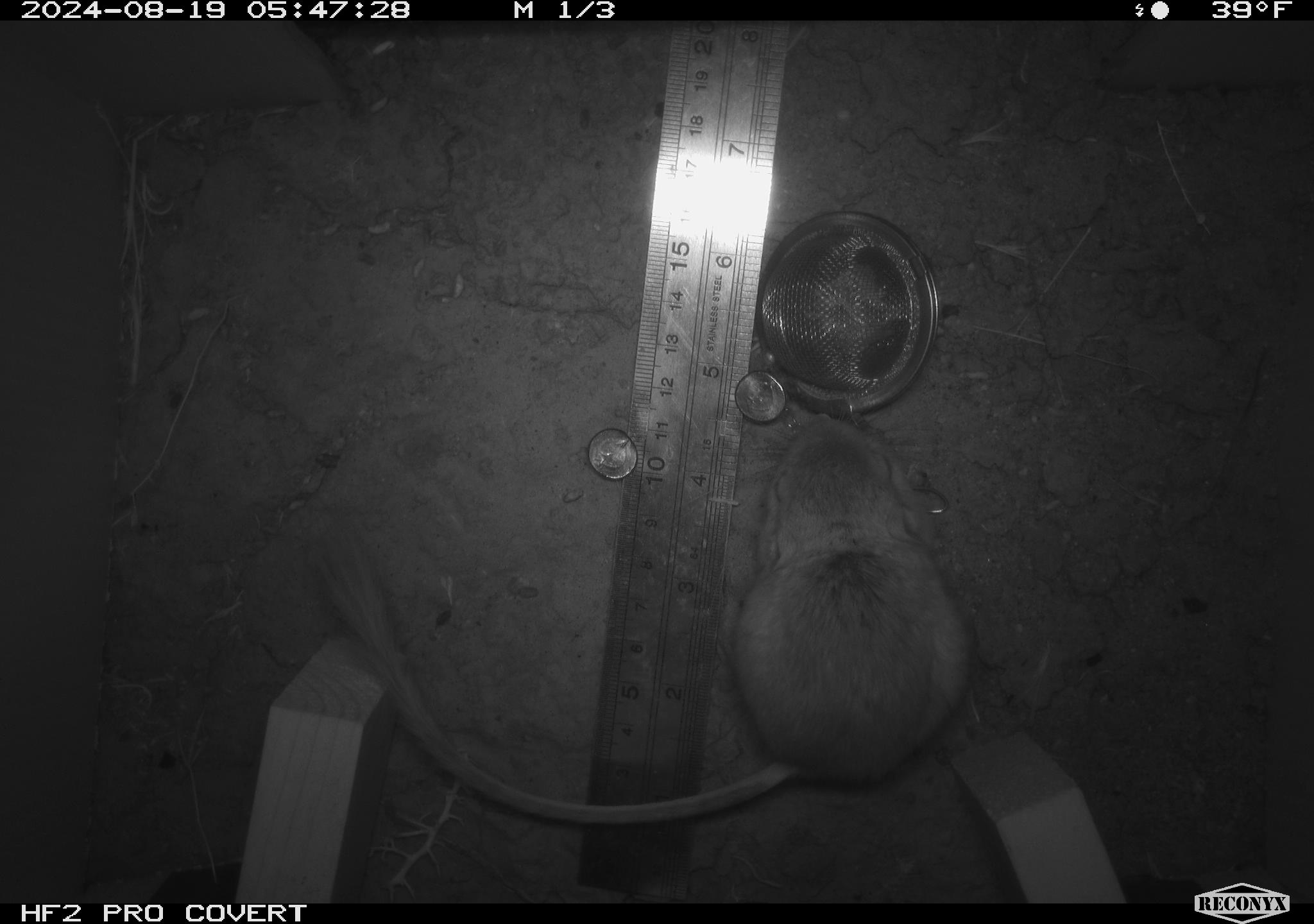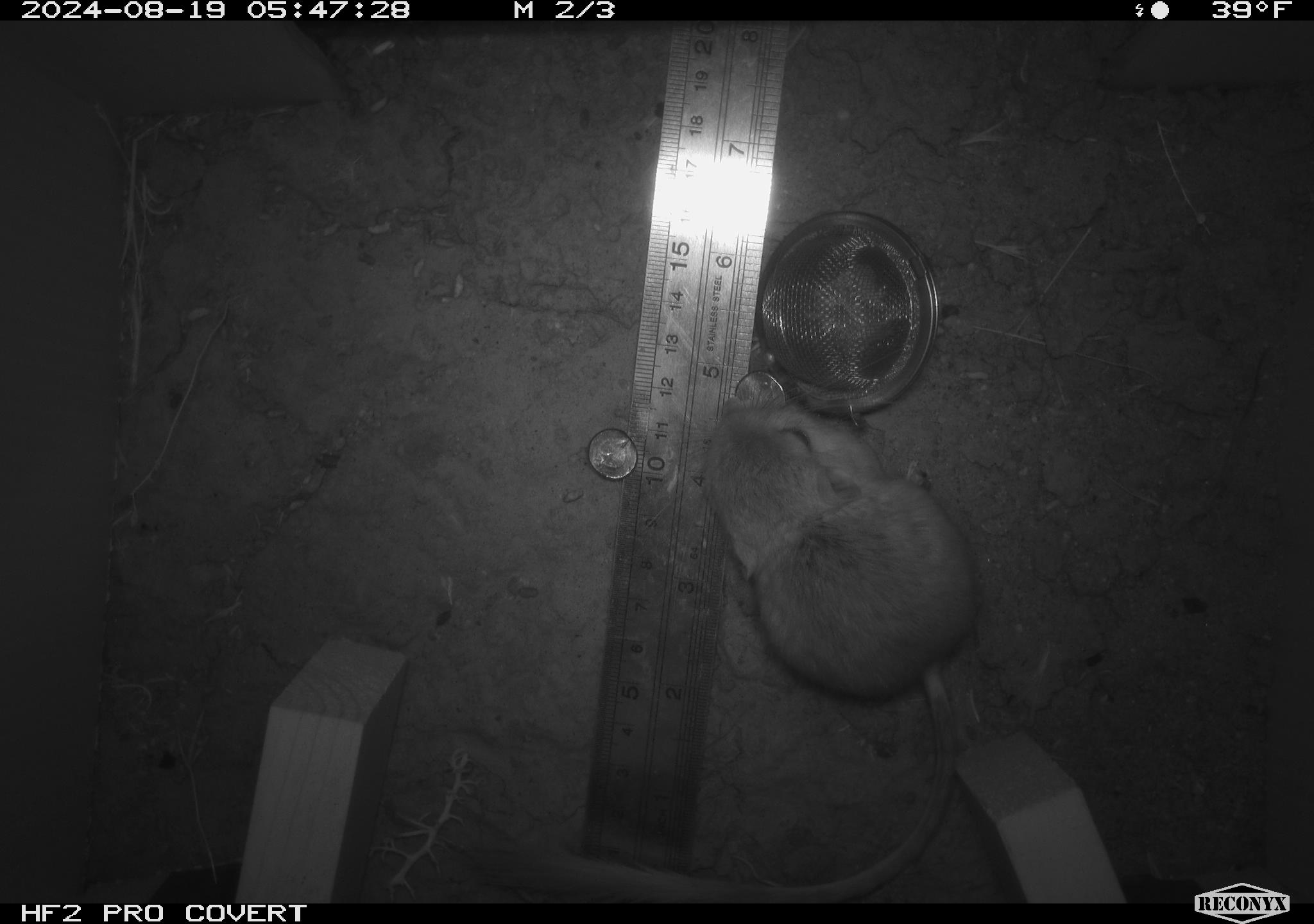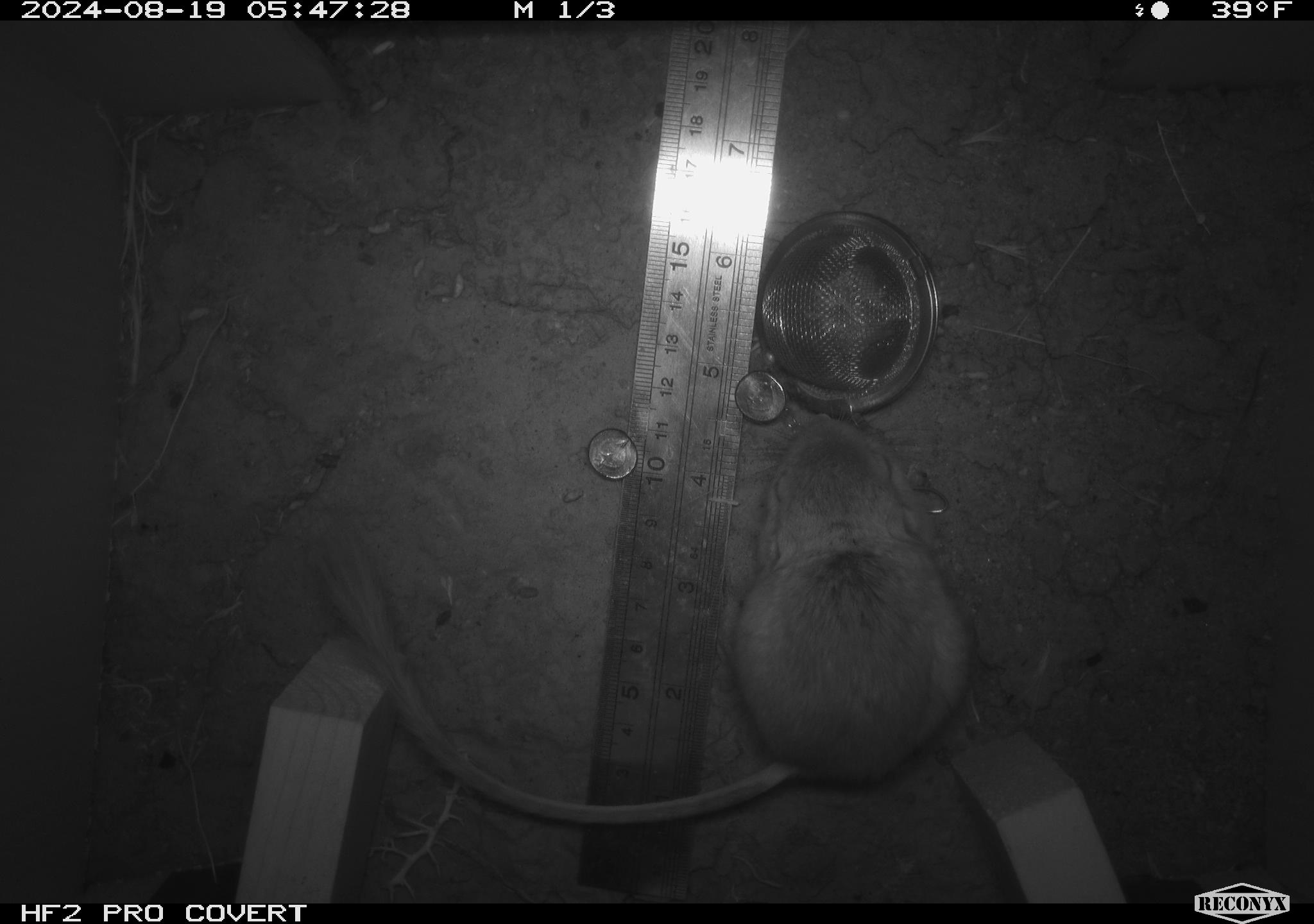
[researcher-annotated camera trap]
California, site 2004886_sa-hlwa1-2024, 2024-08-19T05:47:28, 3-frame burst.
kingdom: Animalia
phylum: Chordata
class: Mammalia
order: Rodentia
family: Heteromyidae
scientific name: Heteromyidae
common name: kangaroo rats and pocket mice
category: heteromyidae family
Heteromyidae family (kangaroo rats and pocket mice) (Heteromyidae).